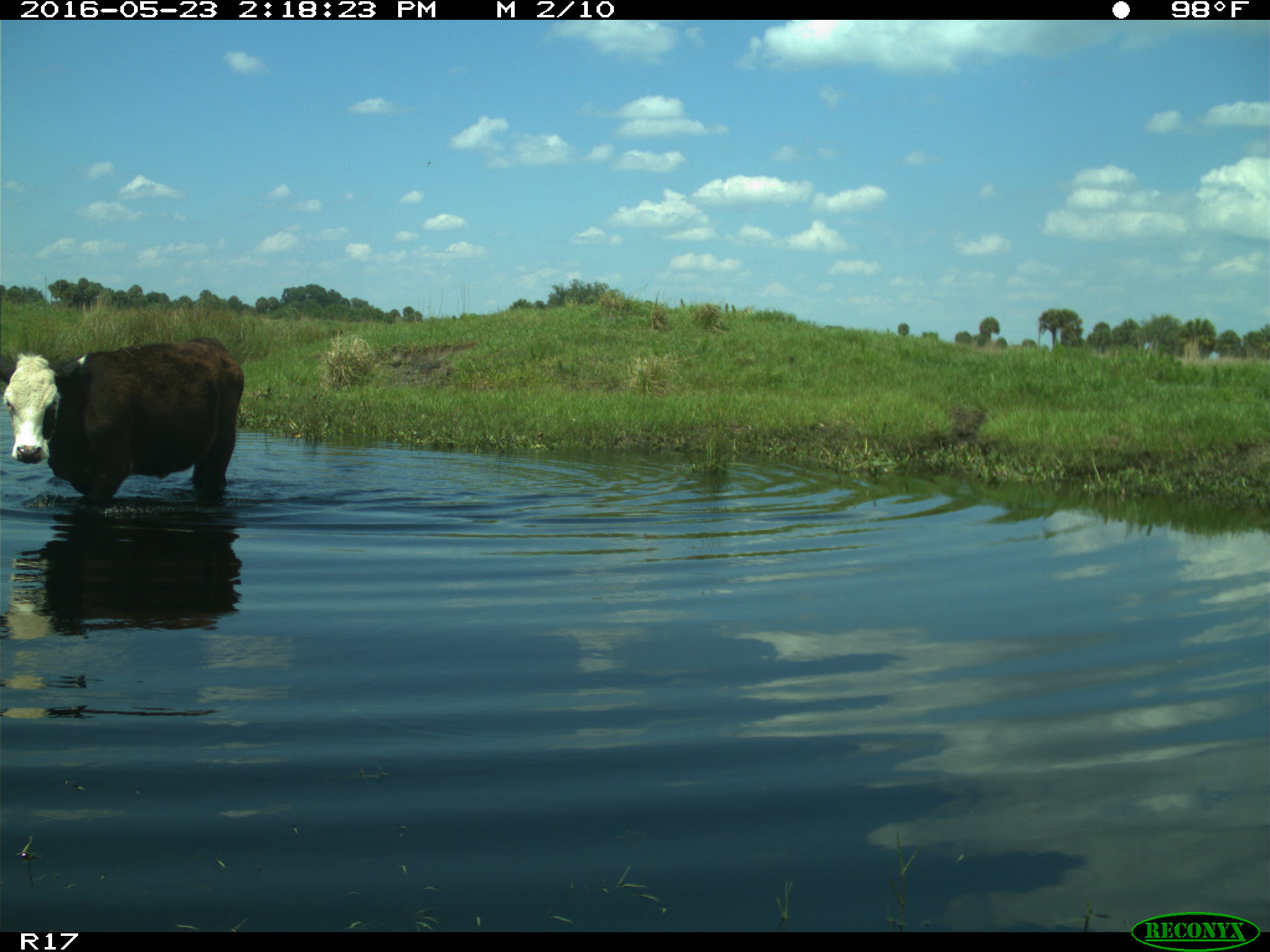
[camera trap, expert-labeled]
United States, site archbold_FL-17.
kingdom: Animalia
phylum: Chordata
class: Mammalia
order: Artiodactyla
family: Bovidae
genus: Bos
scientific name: Bos taurus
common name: domestic cow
Bos taurus (domestic cow).